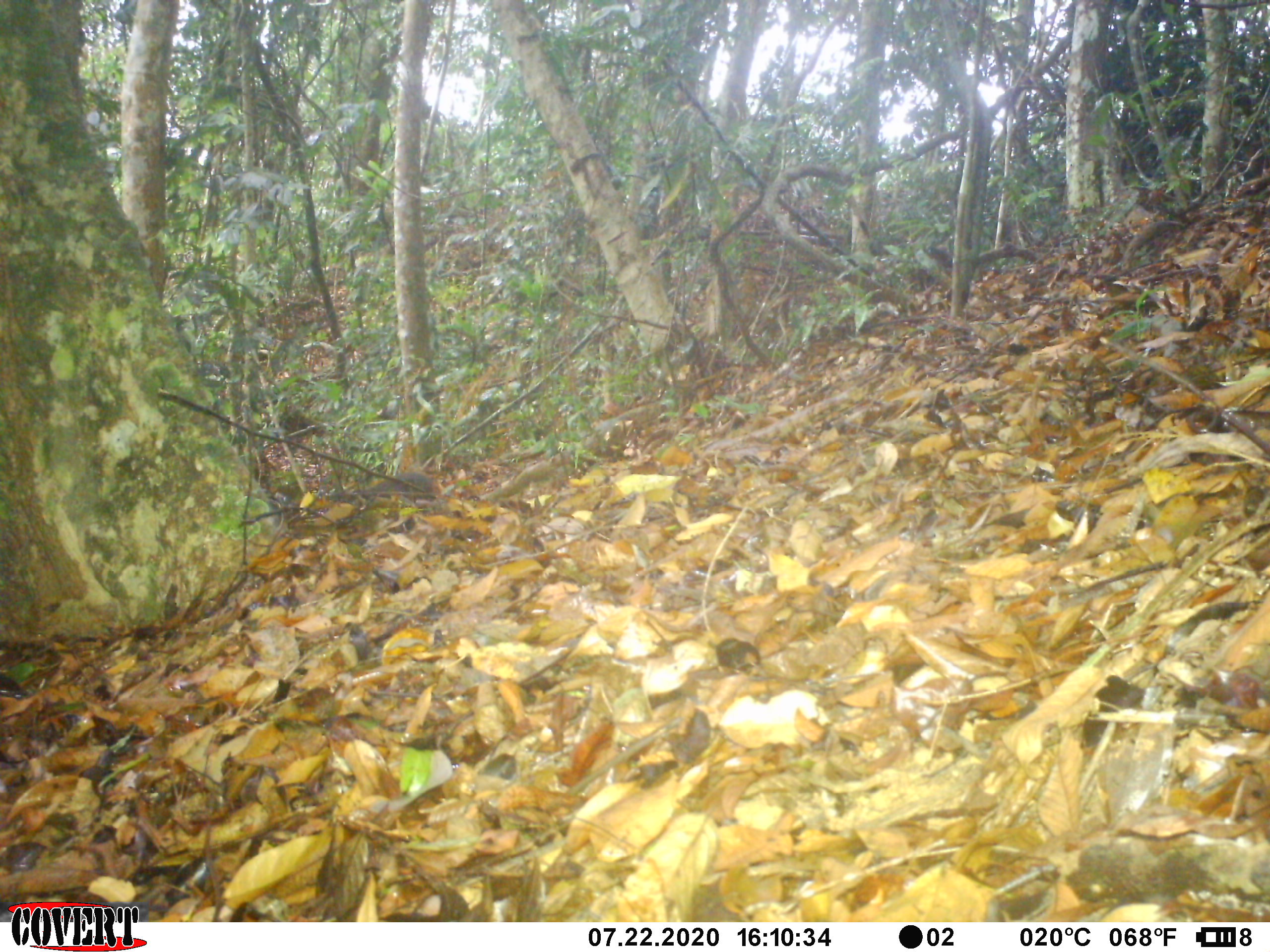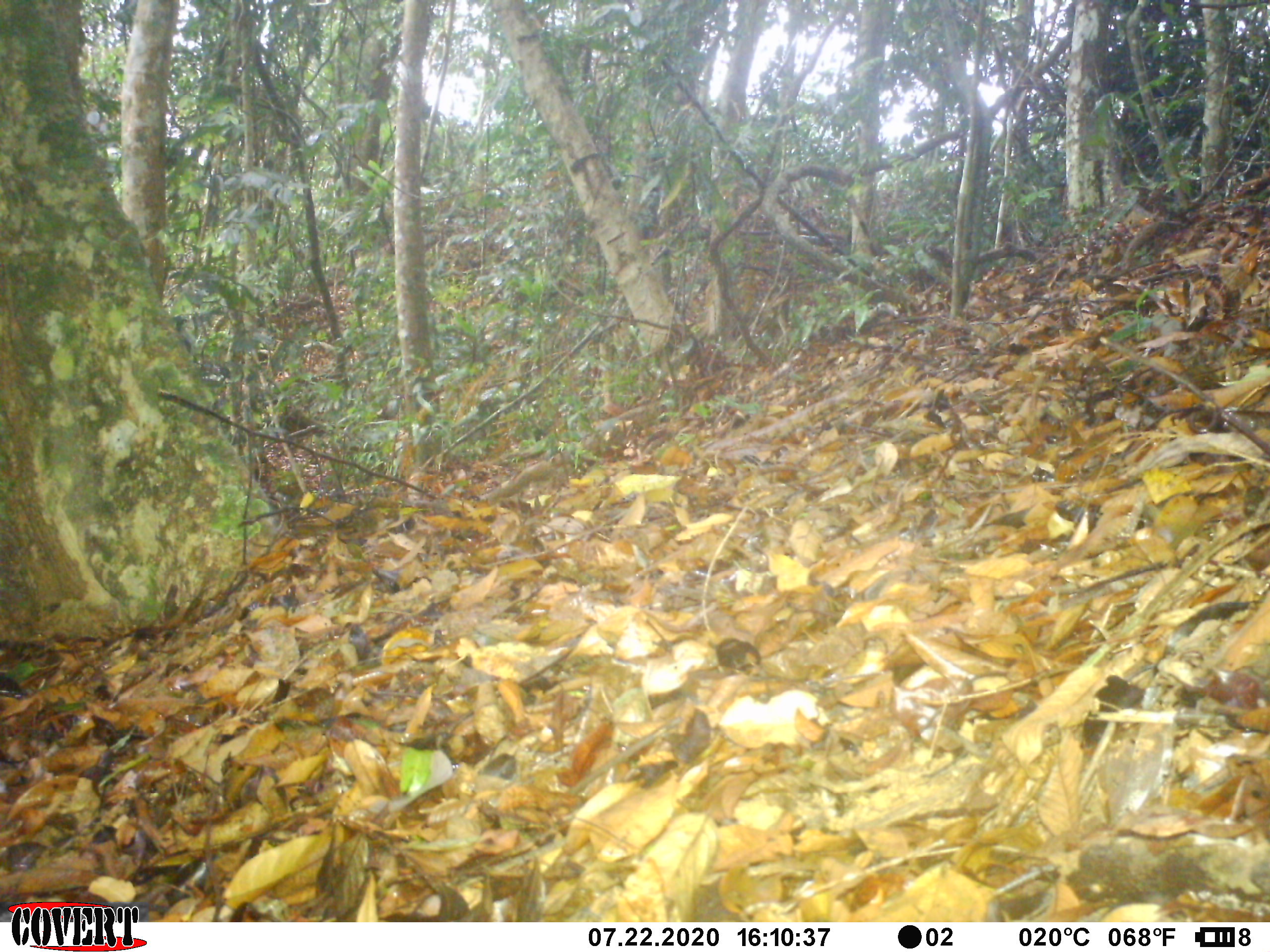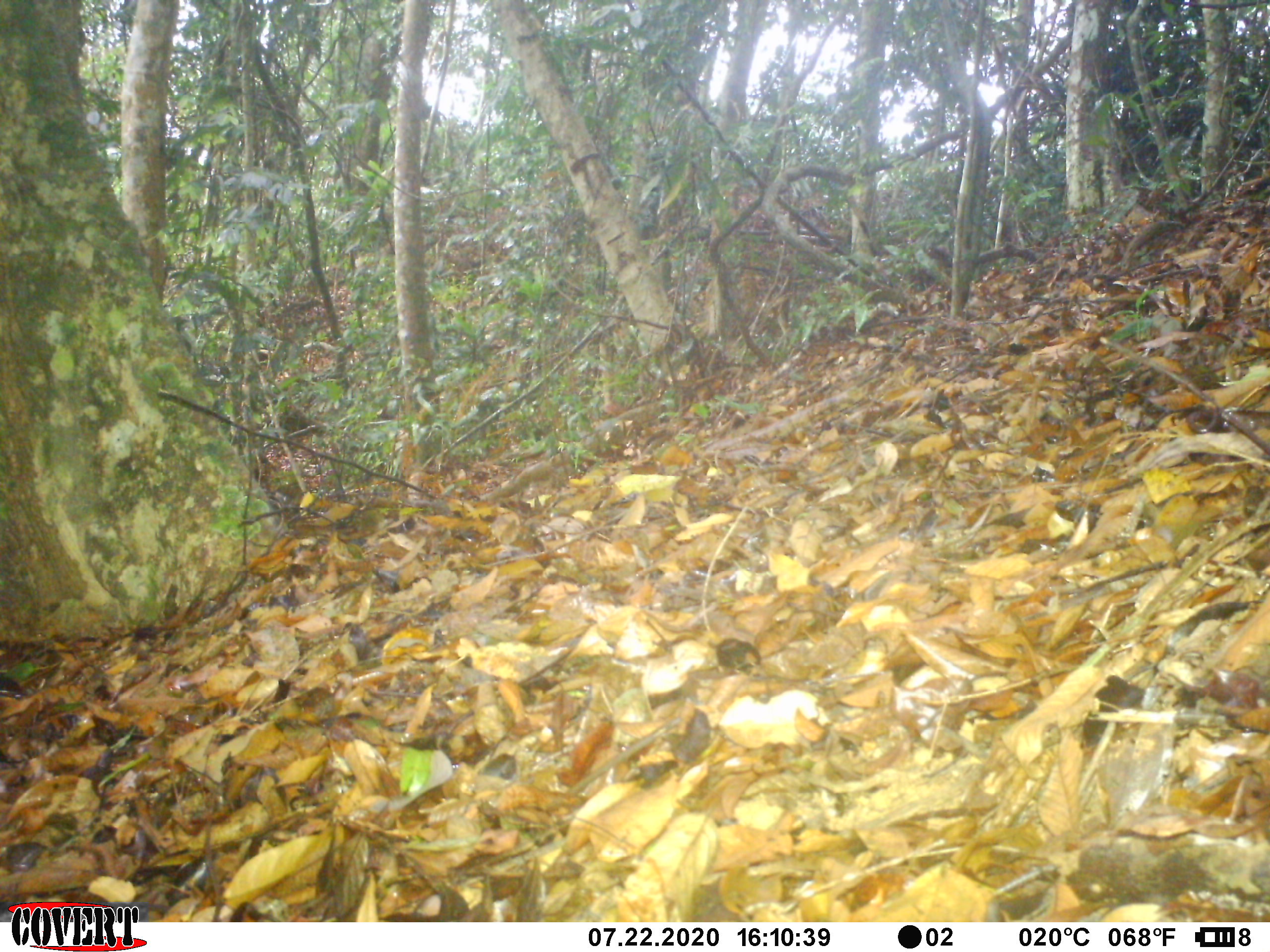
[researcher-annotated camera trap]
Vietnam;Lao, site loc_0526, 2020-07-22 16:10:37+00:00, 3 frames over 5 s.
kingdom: Animalia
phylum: Chordata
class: Mammalia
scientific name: Mammalia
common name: mammal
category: unidentified small mammal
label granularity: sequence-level